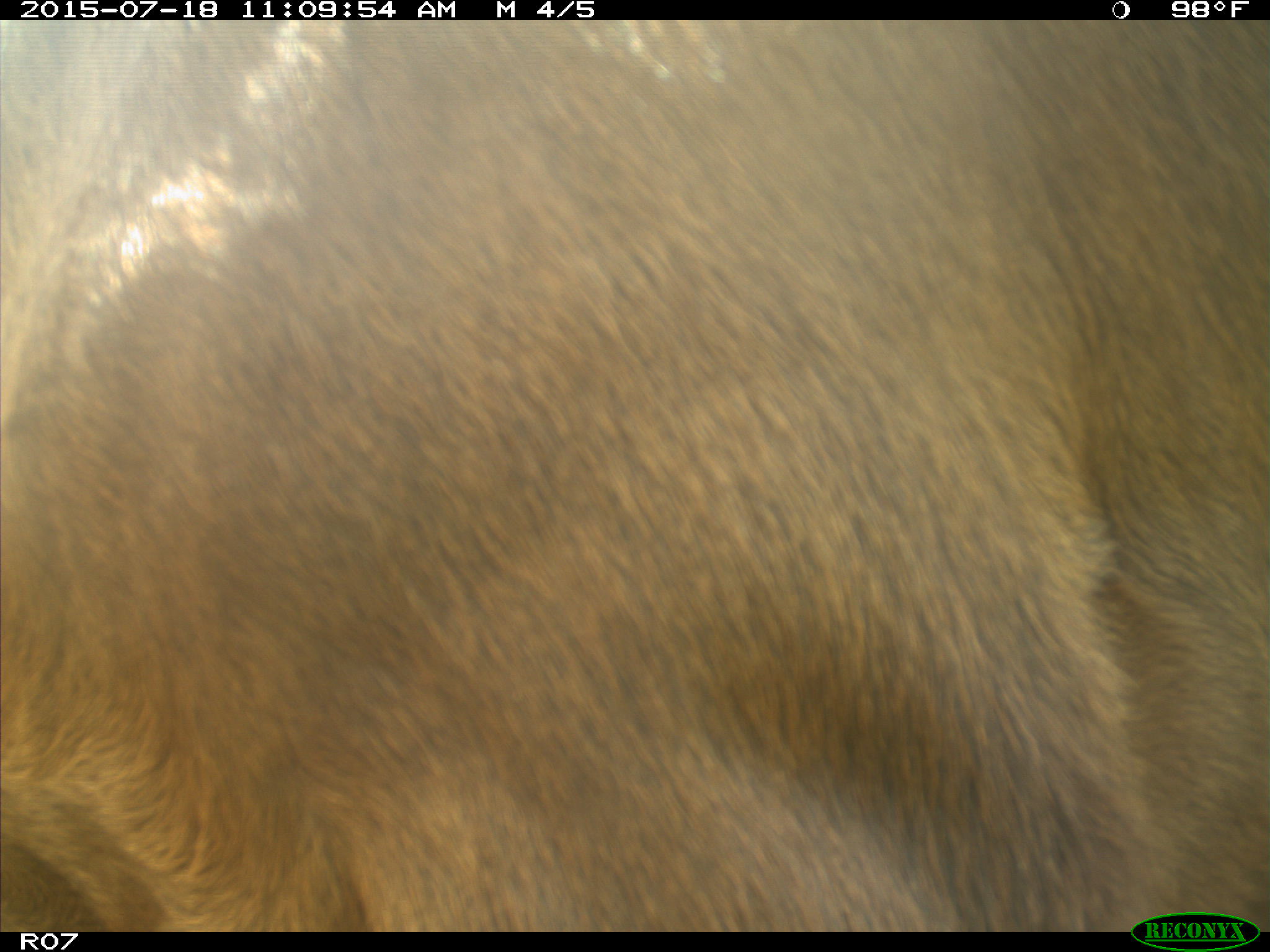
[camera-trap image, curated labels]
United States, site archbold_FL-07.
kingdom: Animalia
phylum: Chordata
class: Mammalia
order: Artiodactyla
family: Bovidae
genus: Bos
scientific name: Bos taurus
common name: domestic cow